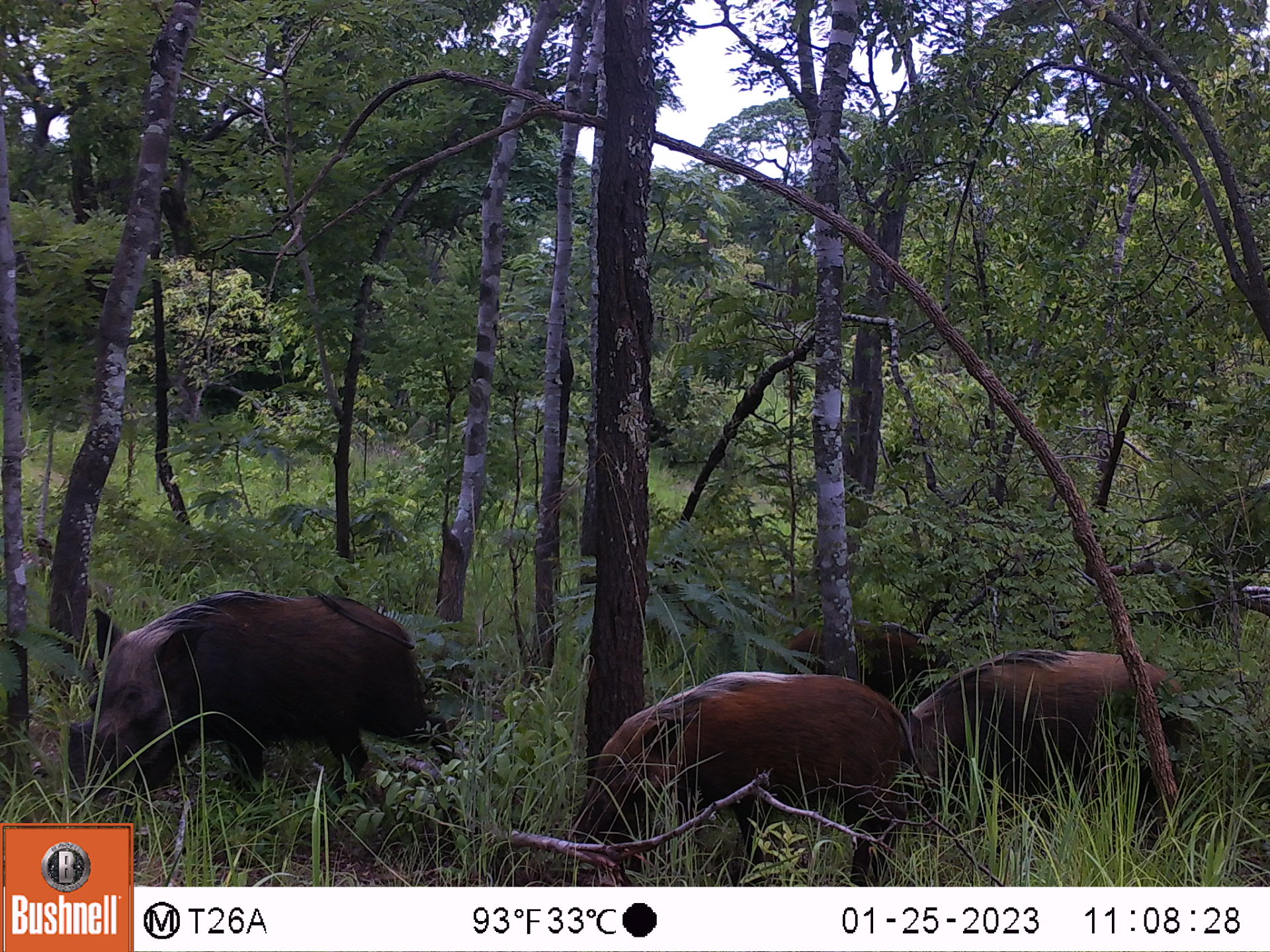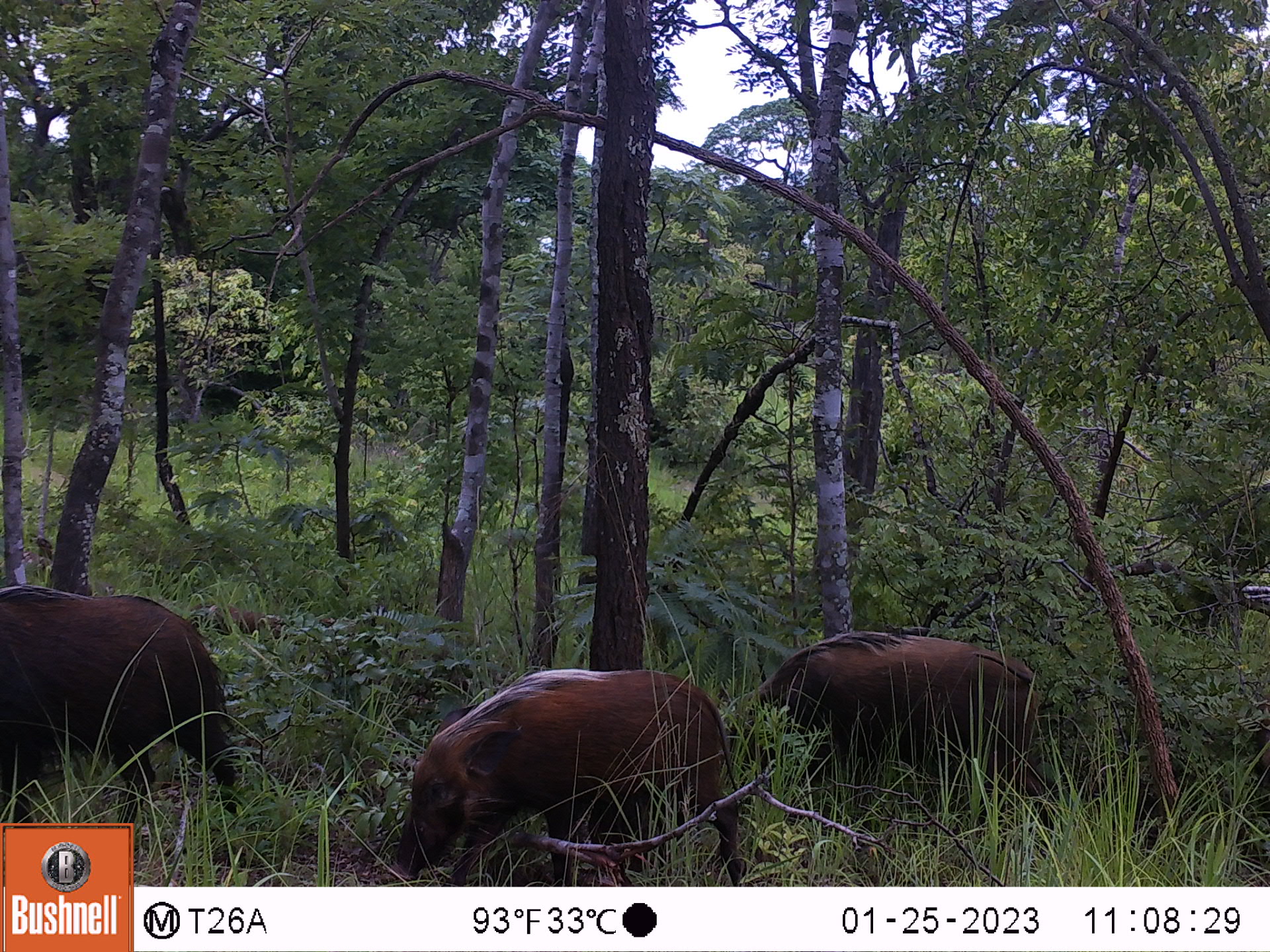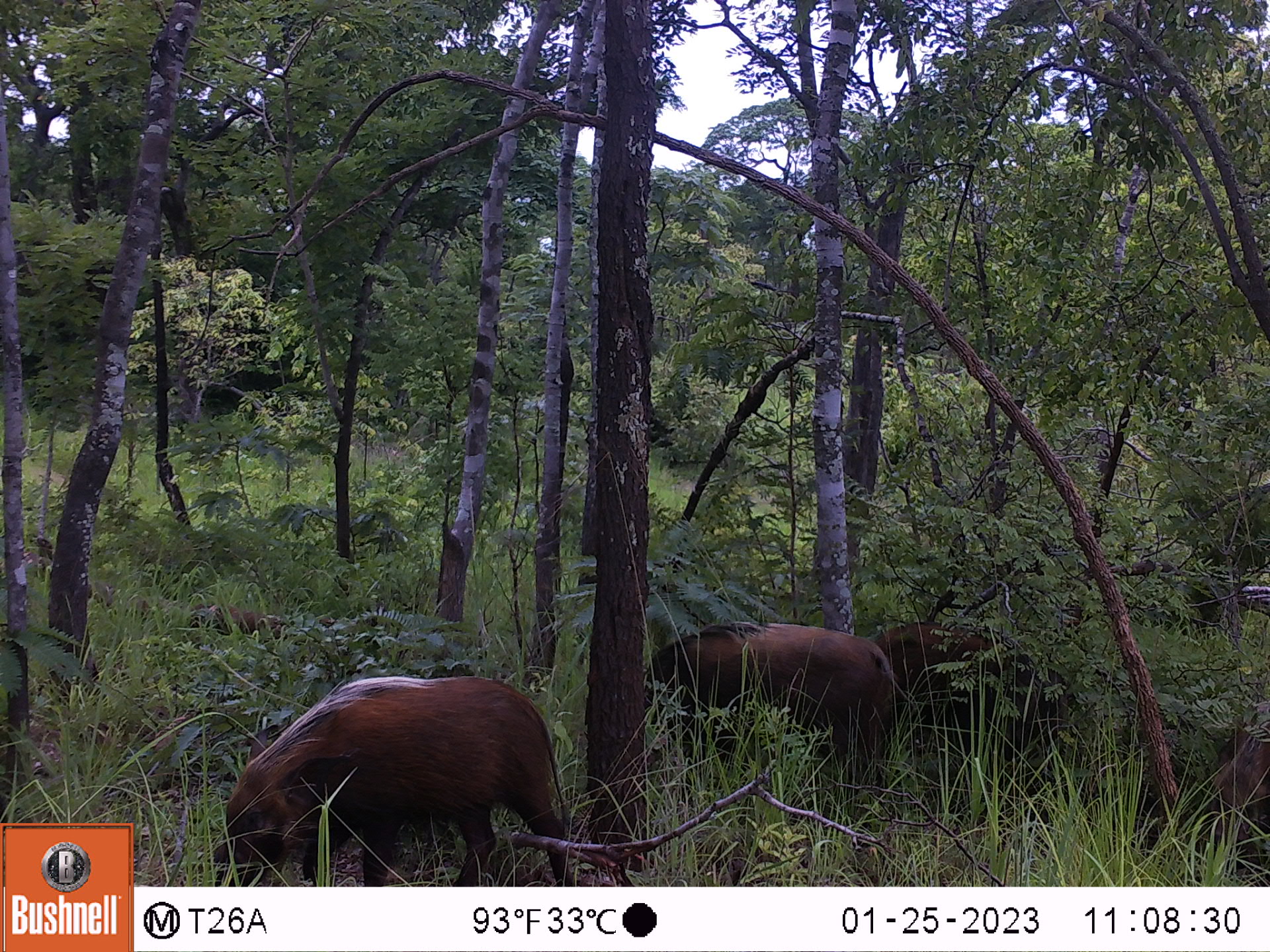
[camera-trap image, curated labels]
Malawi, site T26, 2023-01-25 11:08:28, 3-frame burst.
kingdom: Animalia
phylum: Chordata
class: Mammalia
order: Artiodactyla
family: Suidae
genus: Potamochoerus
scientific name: Potamochoerus larvatus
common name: bushpig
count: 4